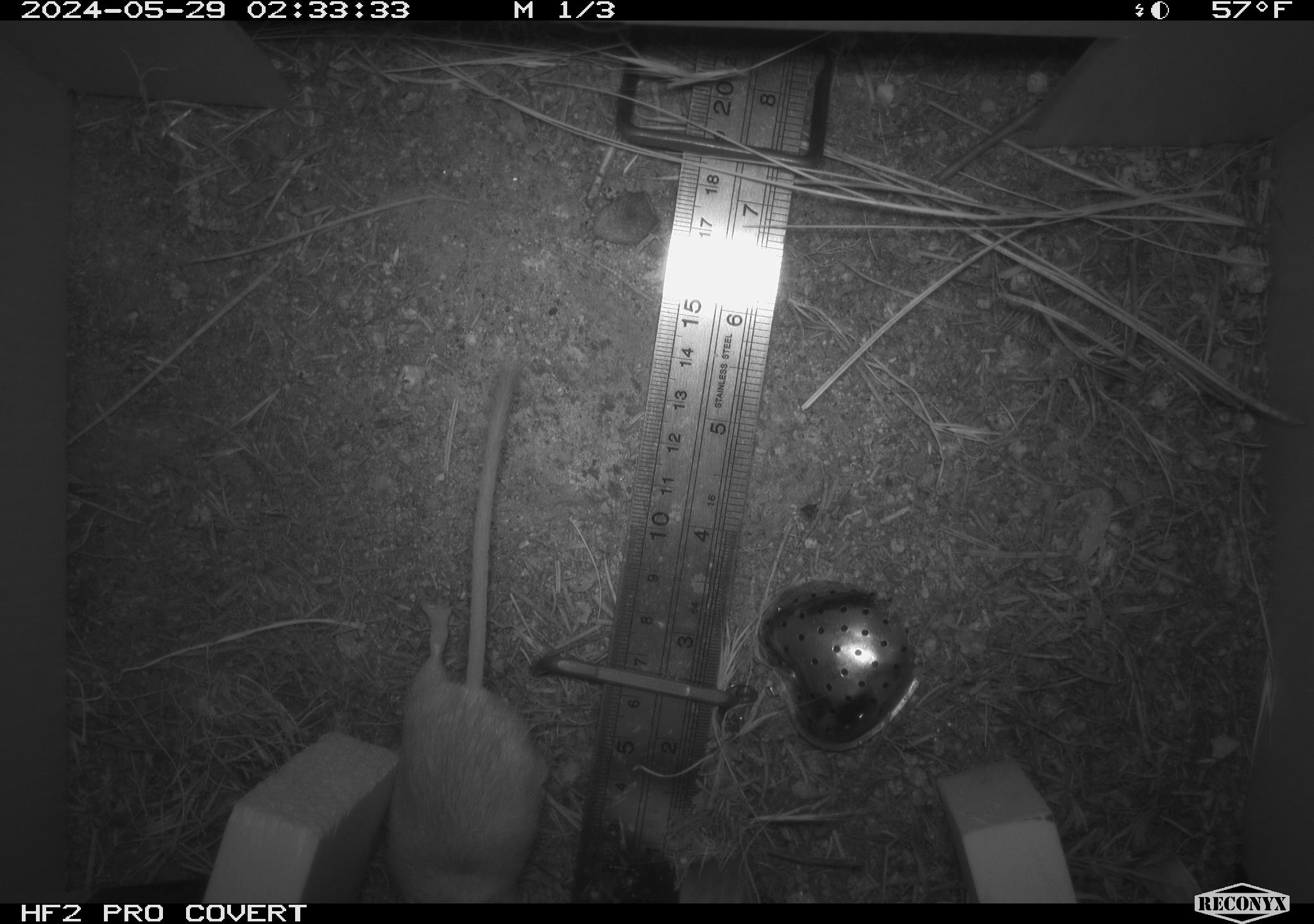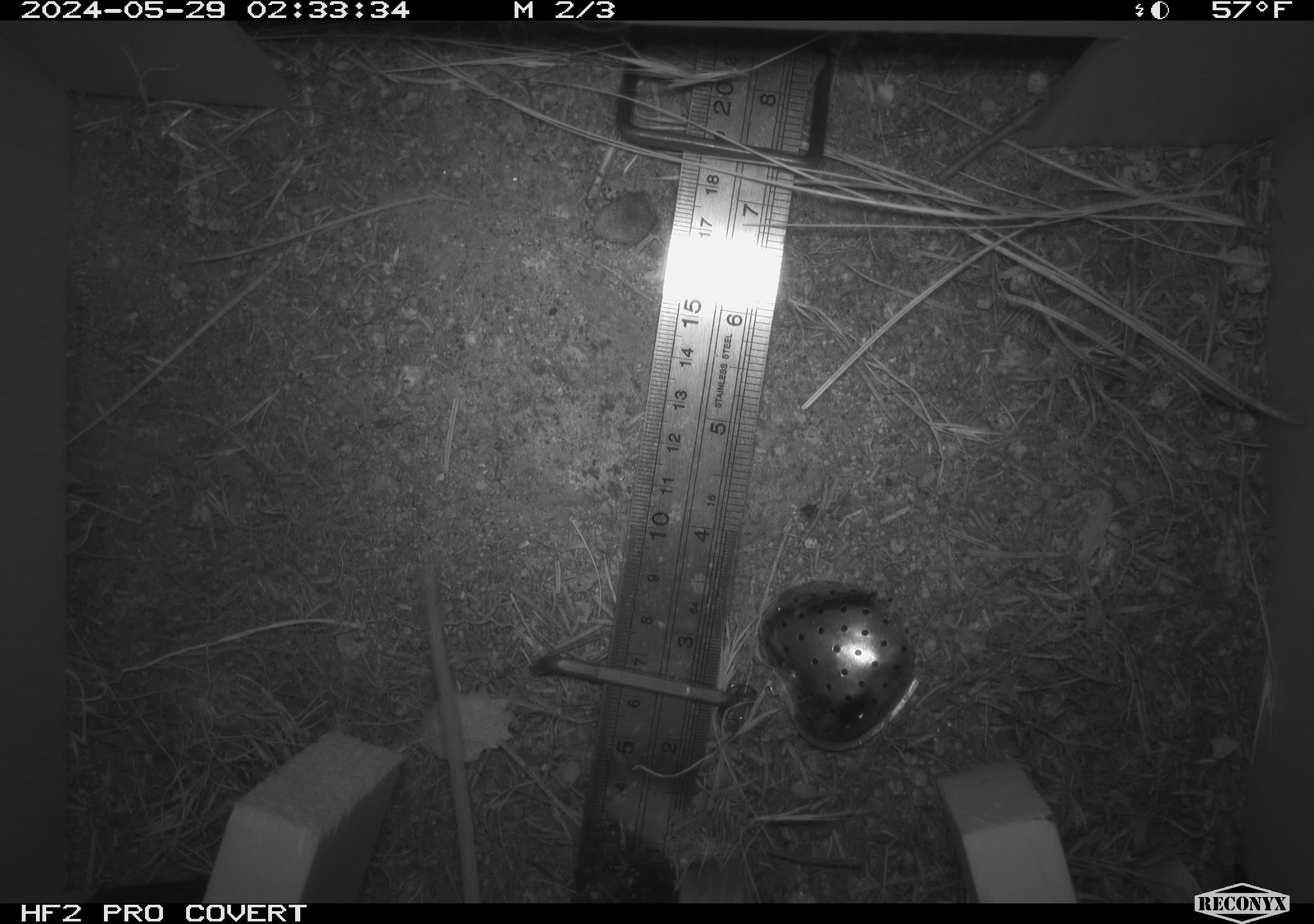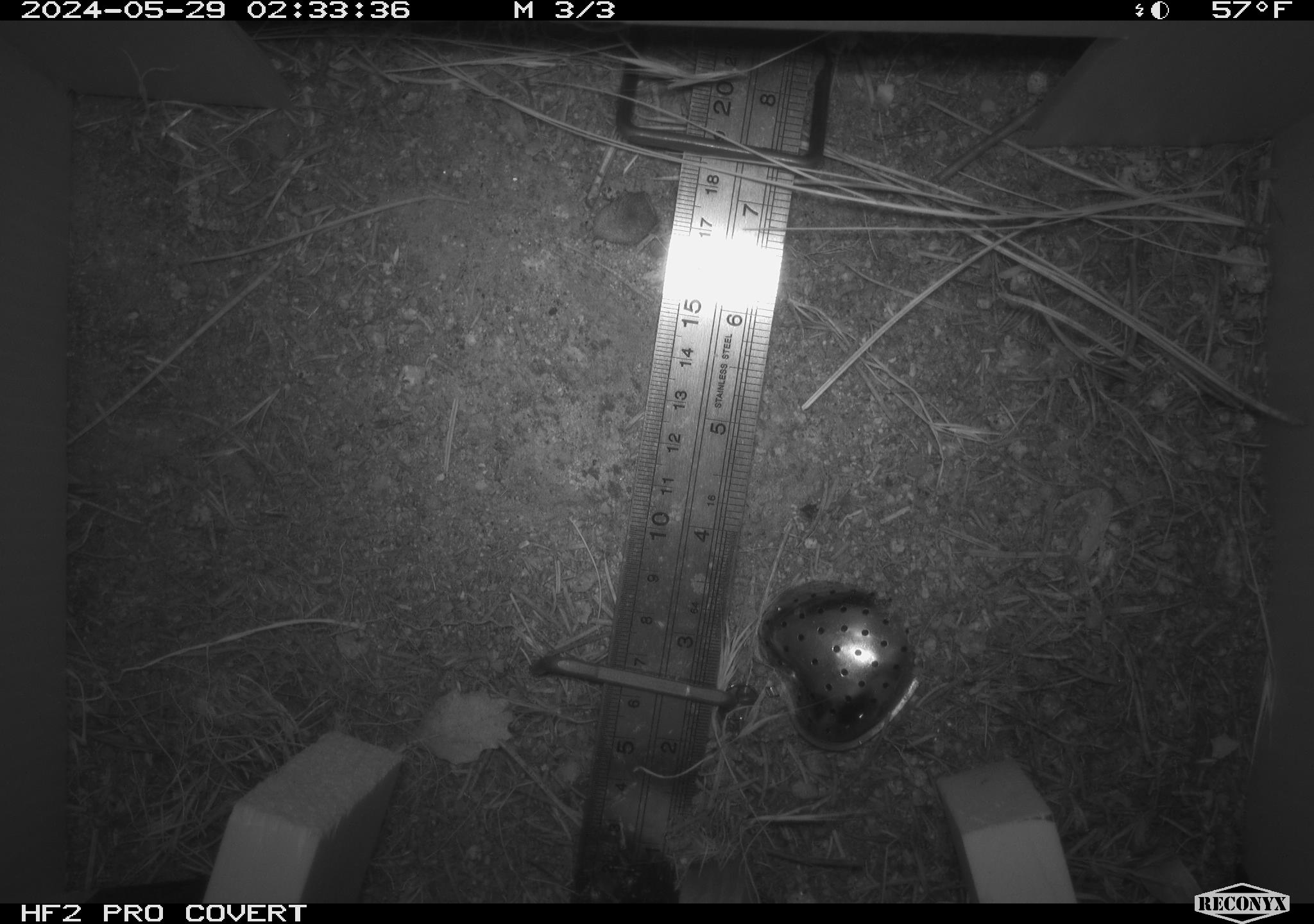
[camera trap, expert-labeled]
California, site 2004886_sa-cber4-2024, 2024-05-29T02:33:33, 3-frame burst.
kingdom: Animalia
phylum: Chordata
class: Mammalia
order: Rodentia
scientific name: Rodentia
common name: mouse species